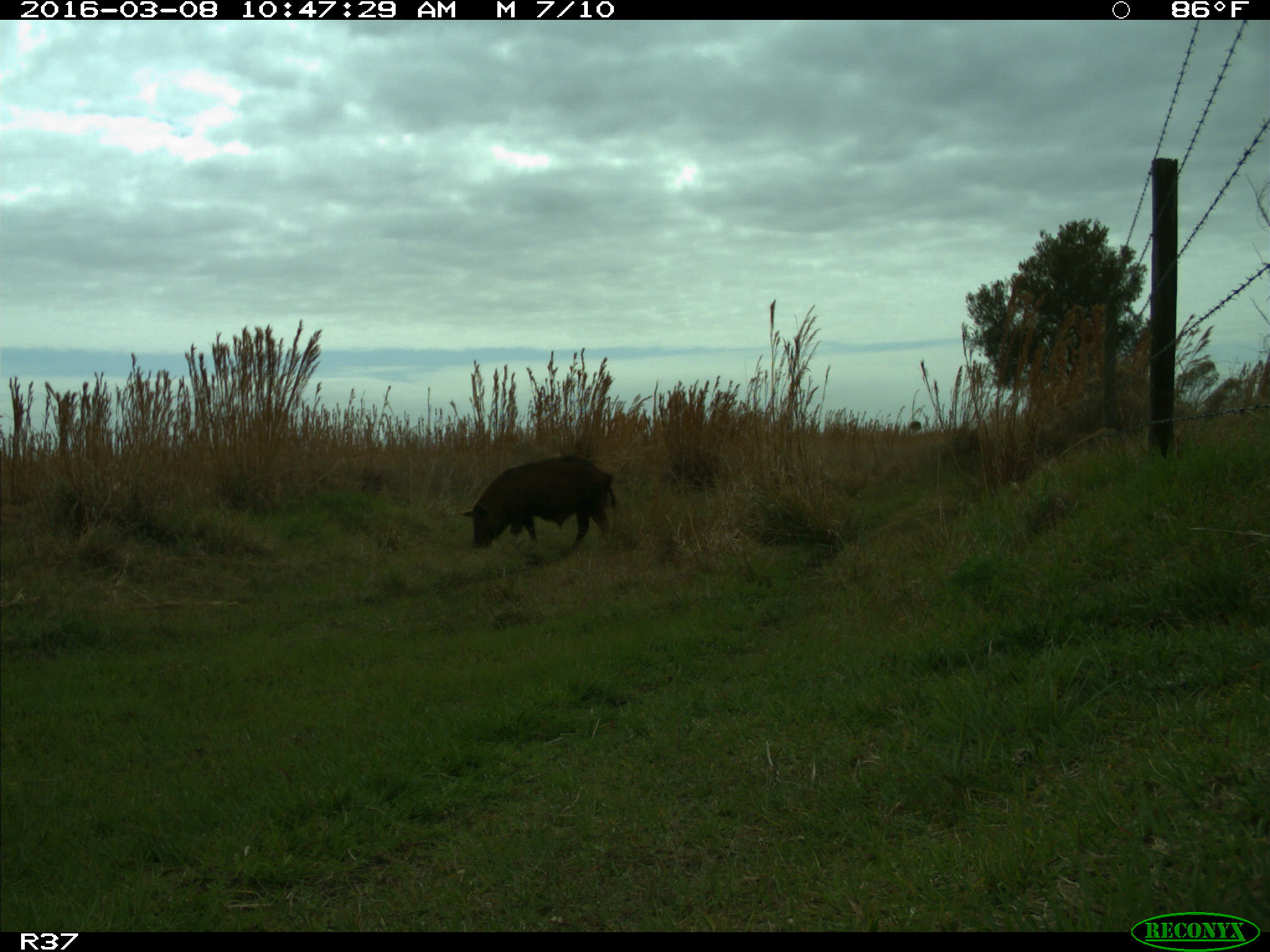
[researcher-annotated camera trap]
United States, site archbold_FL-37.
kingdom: Animalia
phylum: Chordata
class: Mammalia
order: Artiodactyla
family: Suidae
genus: Sus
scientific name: Sus scrofa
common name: wild boar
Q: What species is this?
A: Sus scrofa (wild boar).